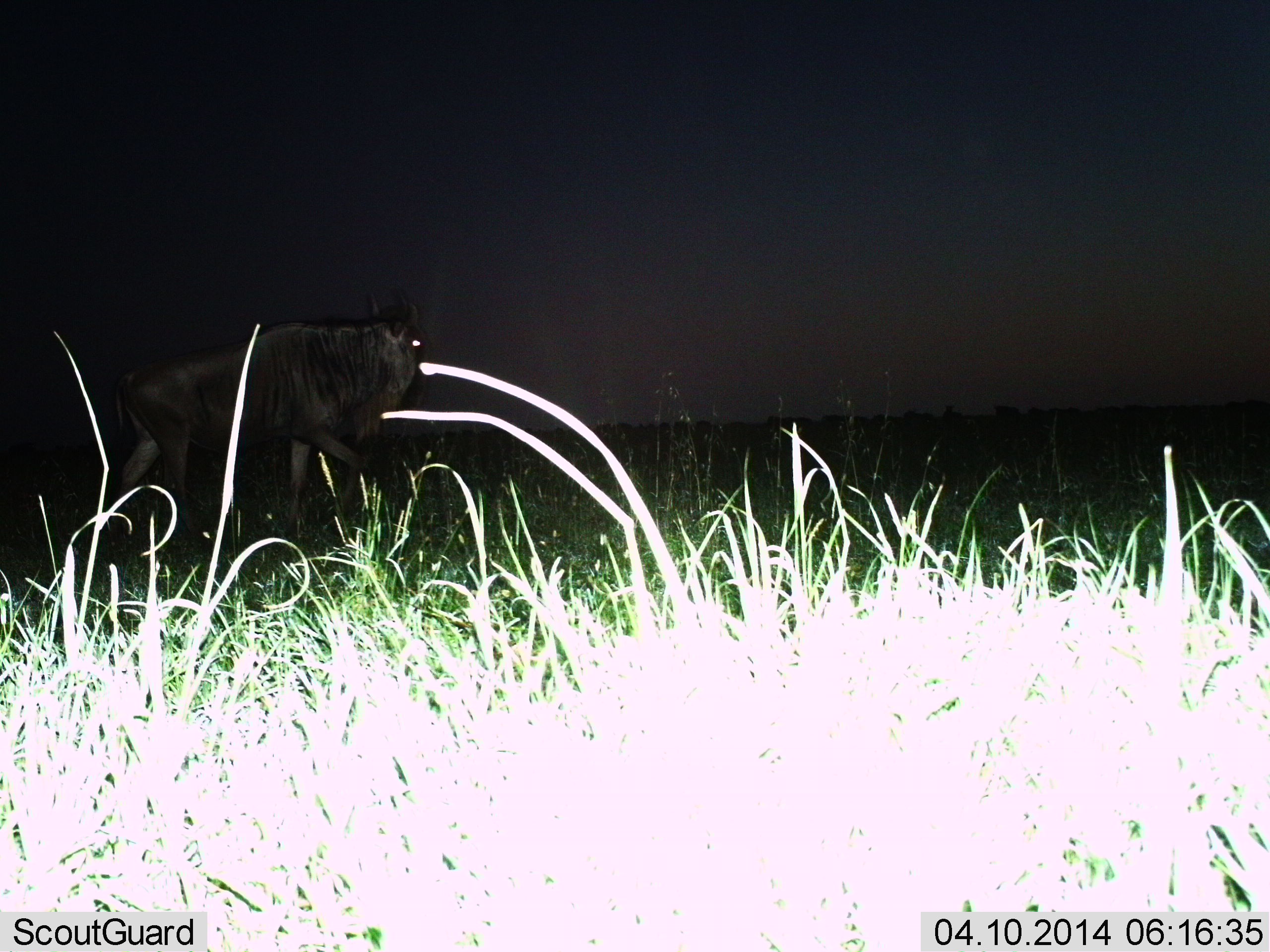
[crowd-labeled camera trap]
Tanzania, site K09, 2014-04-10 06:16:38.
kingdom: Animalia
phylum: Chordata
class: Mammalia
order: Artiodactyla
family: Bovidae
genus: Connochaetes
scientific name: Connochaetes taurinus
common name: blue wildebeest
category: wildebeest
Wildebeest (blue wildebeest) (Connochaetes taurinus), count 1. Behavior (volunteer vote fractions): standing 20%, resting 0%, moving 80%, interacting 0%. Young present (vote fraction): 0%. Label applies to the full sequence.